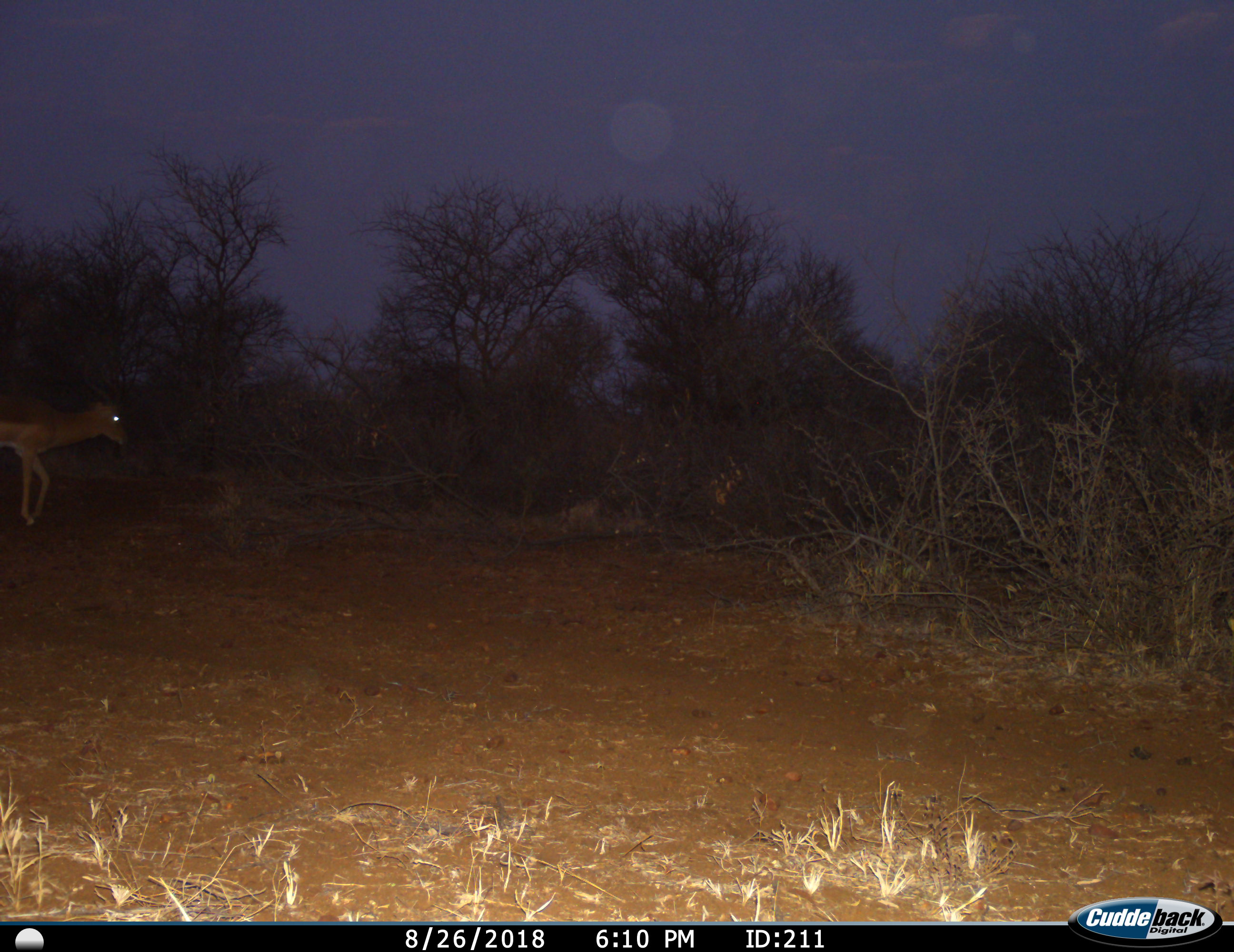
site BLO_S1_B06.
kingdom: Animalia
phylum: Chordata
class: Mammalia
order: Artiodactyla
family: Bovidae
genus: Aepyceros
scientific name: Aepyceros melampus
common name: impala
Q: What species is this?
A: Impala (Aepyceros melampus).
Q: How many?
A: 1.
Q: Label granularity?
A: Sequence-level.